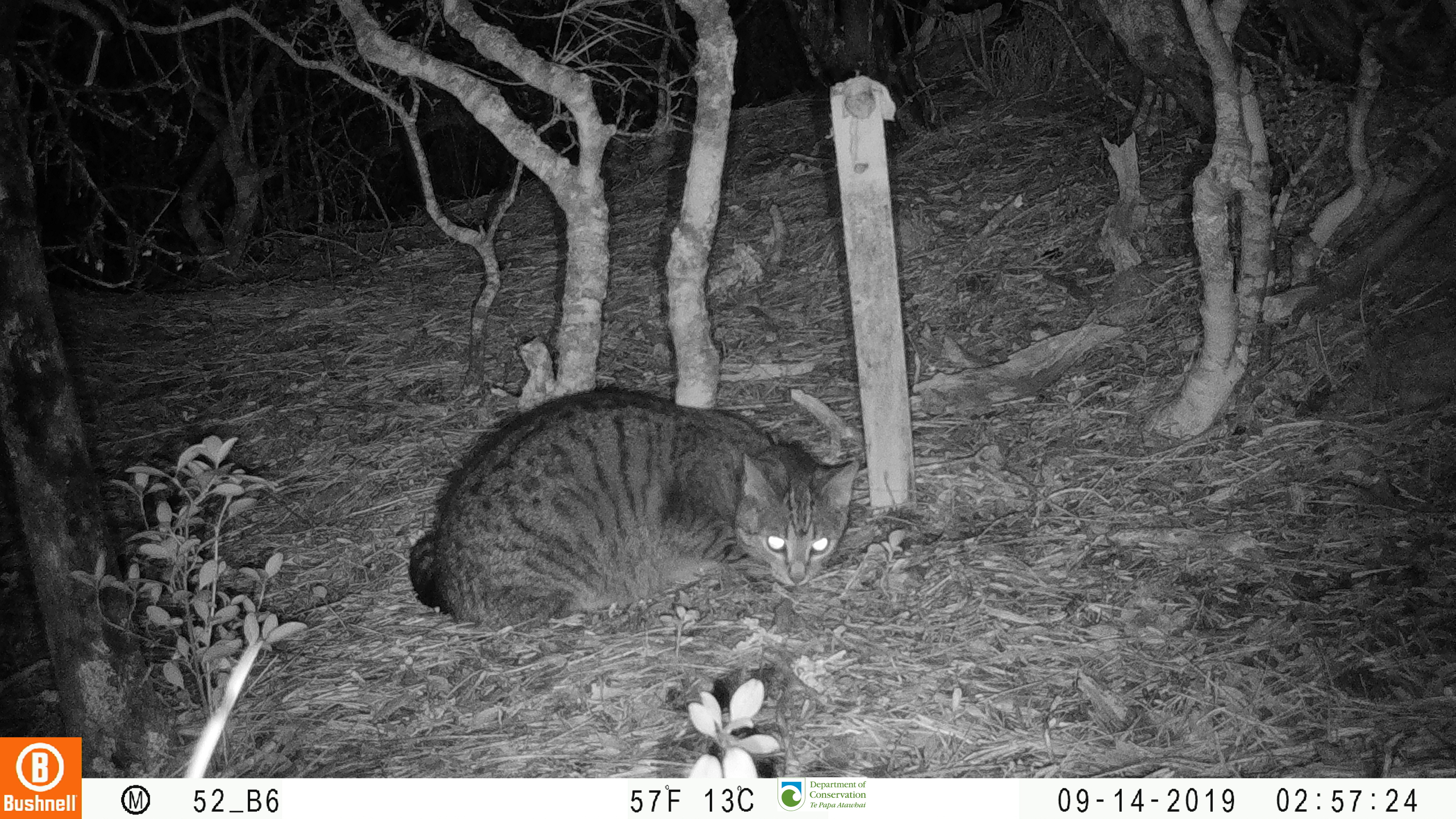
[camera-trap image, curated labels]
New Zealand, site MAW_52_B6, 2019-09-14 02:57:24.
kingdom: Animalia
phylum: Chordata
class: Mammalia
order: Carnivora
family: Felidae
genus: Felis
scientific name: Felis catus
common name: domestic cat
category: cat